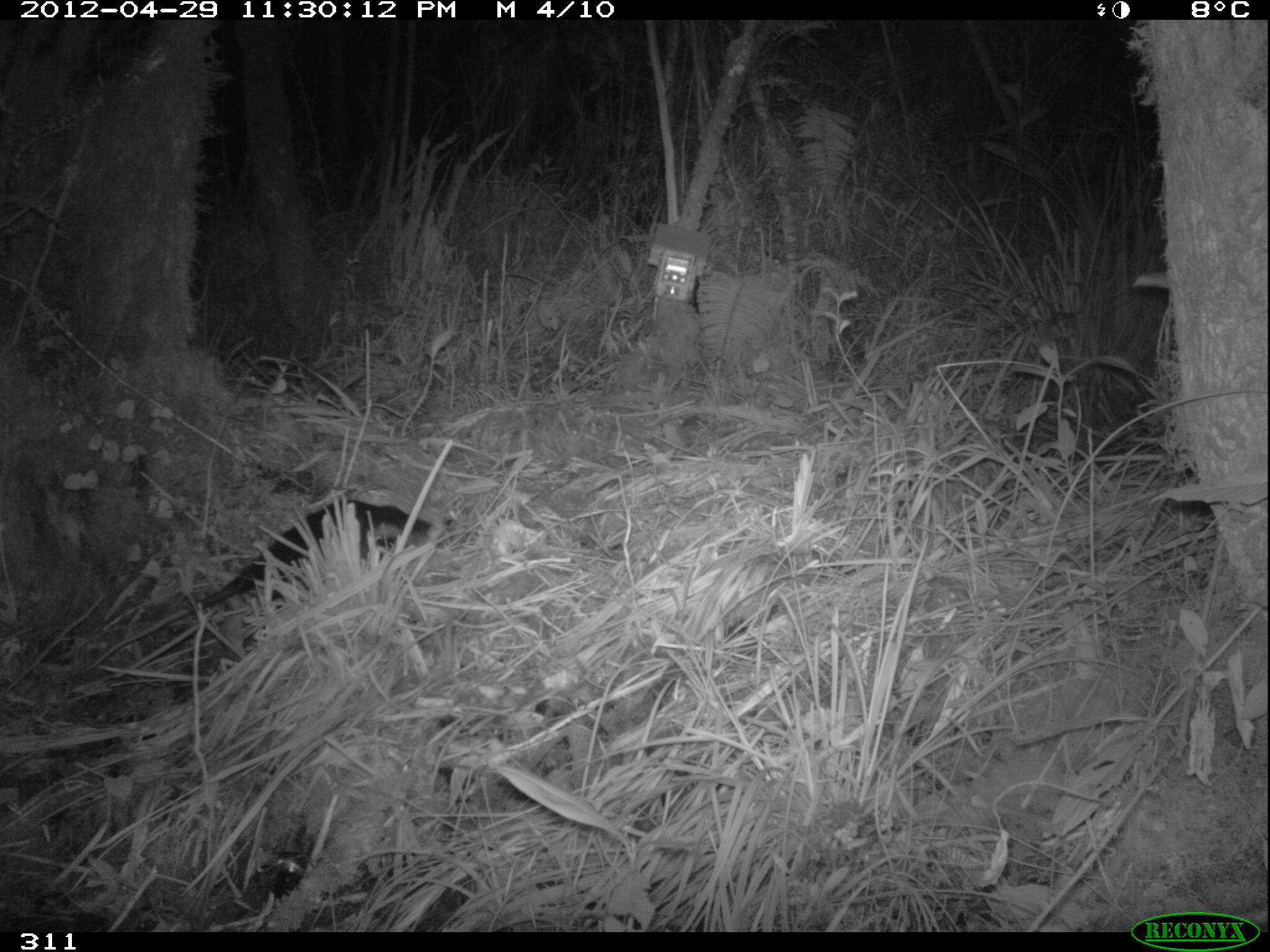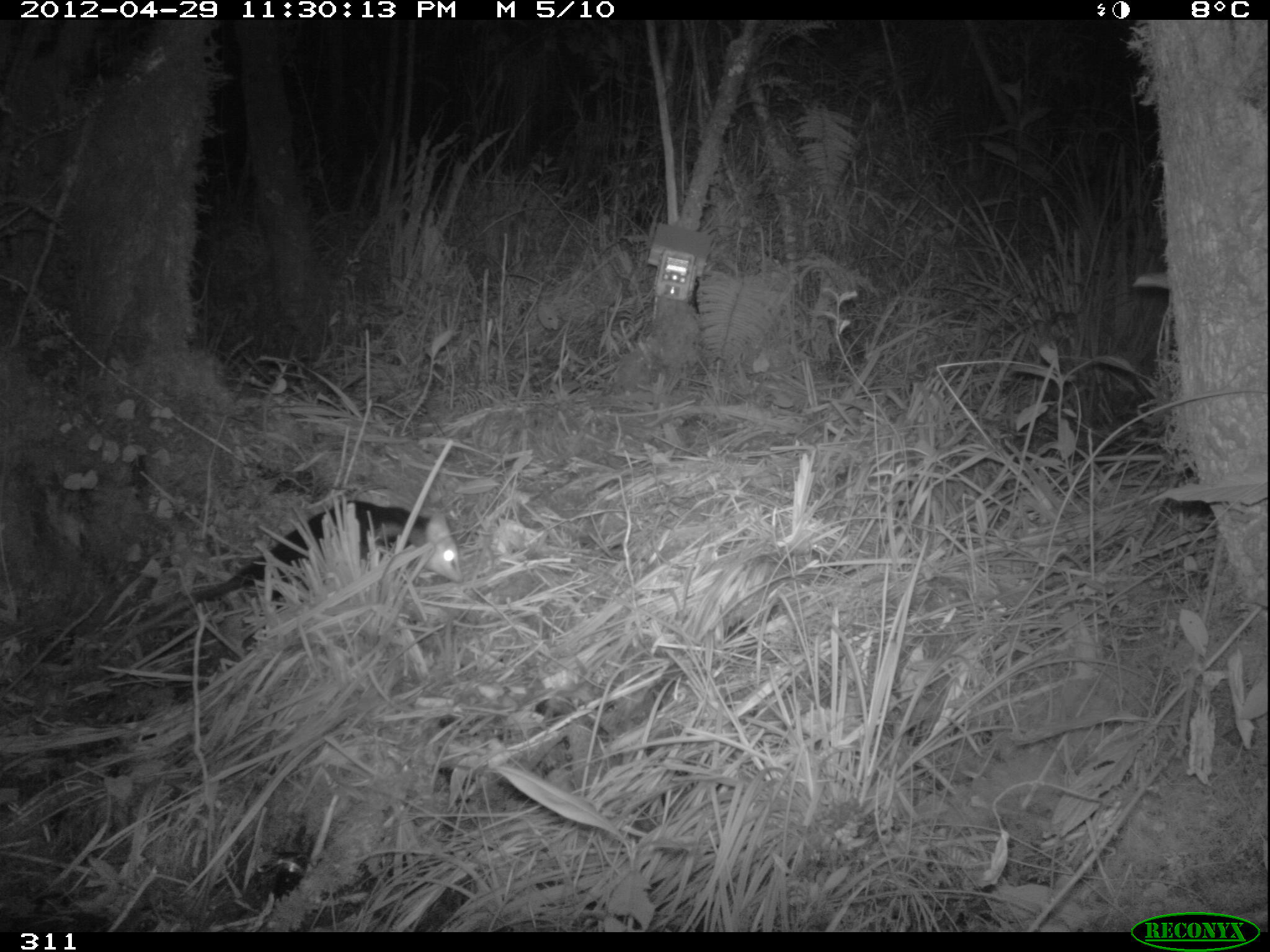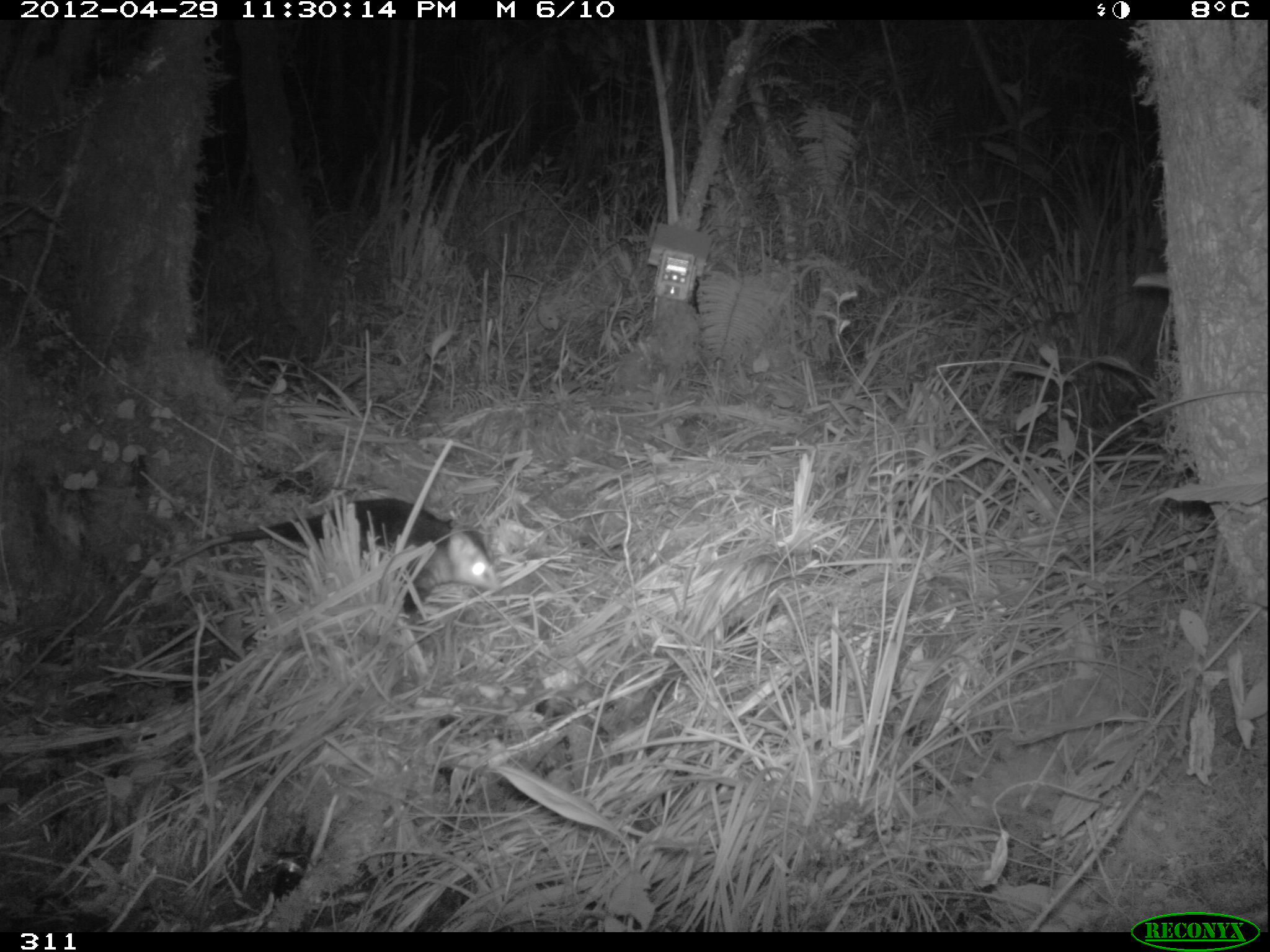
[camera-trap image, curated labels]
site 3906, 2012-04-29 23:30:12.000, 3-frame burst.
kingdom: Animalia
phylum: Chordata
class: Mammalia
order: Didelphimorphia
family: Didelphidae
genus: Didelphis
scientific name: Didelphis pernigra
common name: andean white-eared opossum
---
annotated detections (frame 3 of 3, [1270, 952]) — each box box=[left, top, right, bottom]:
didelphis pernigra: box=[148, 496, 503, 617]